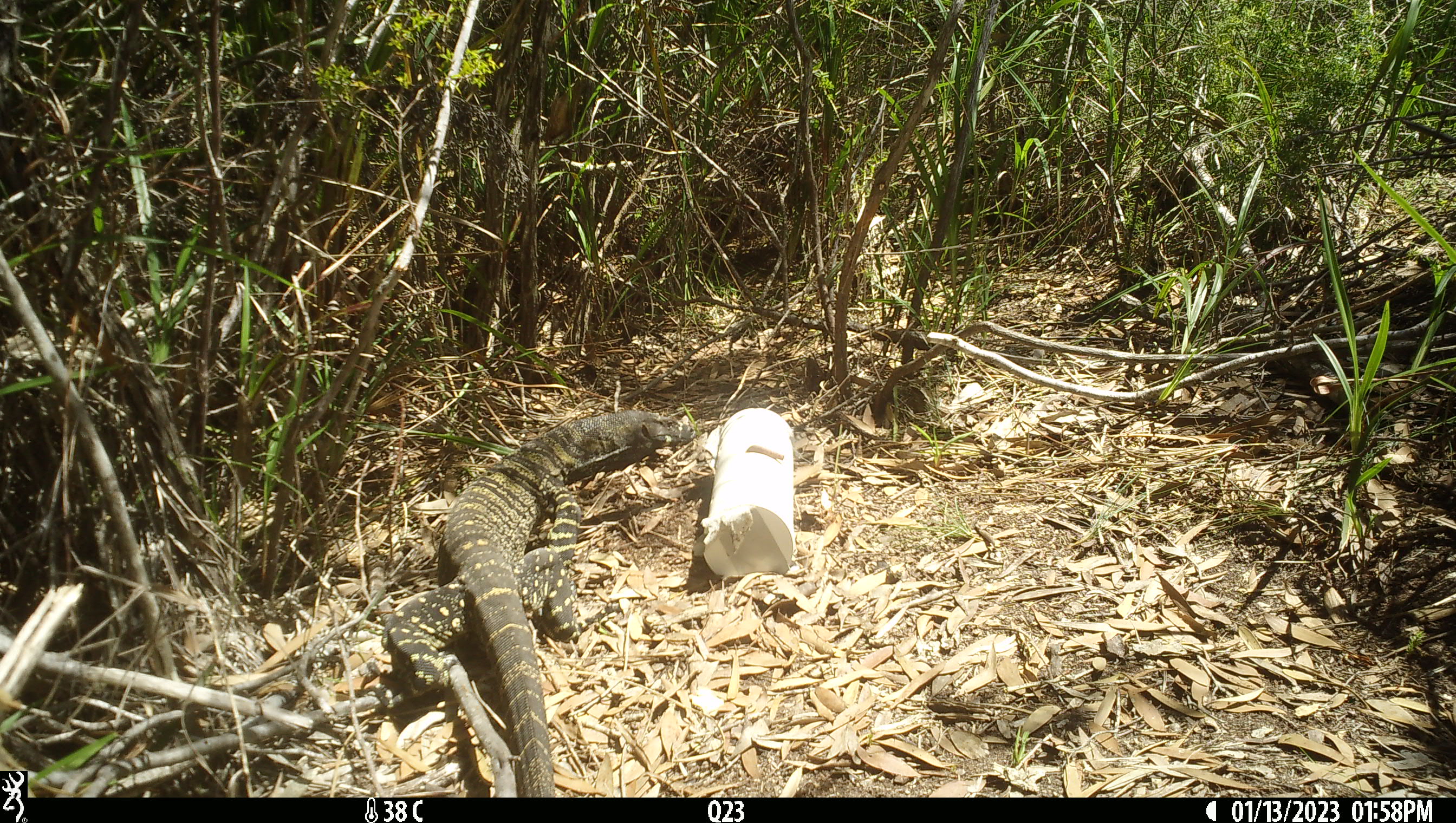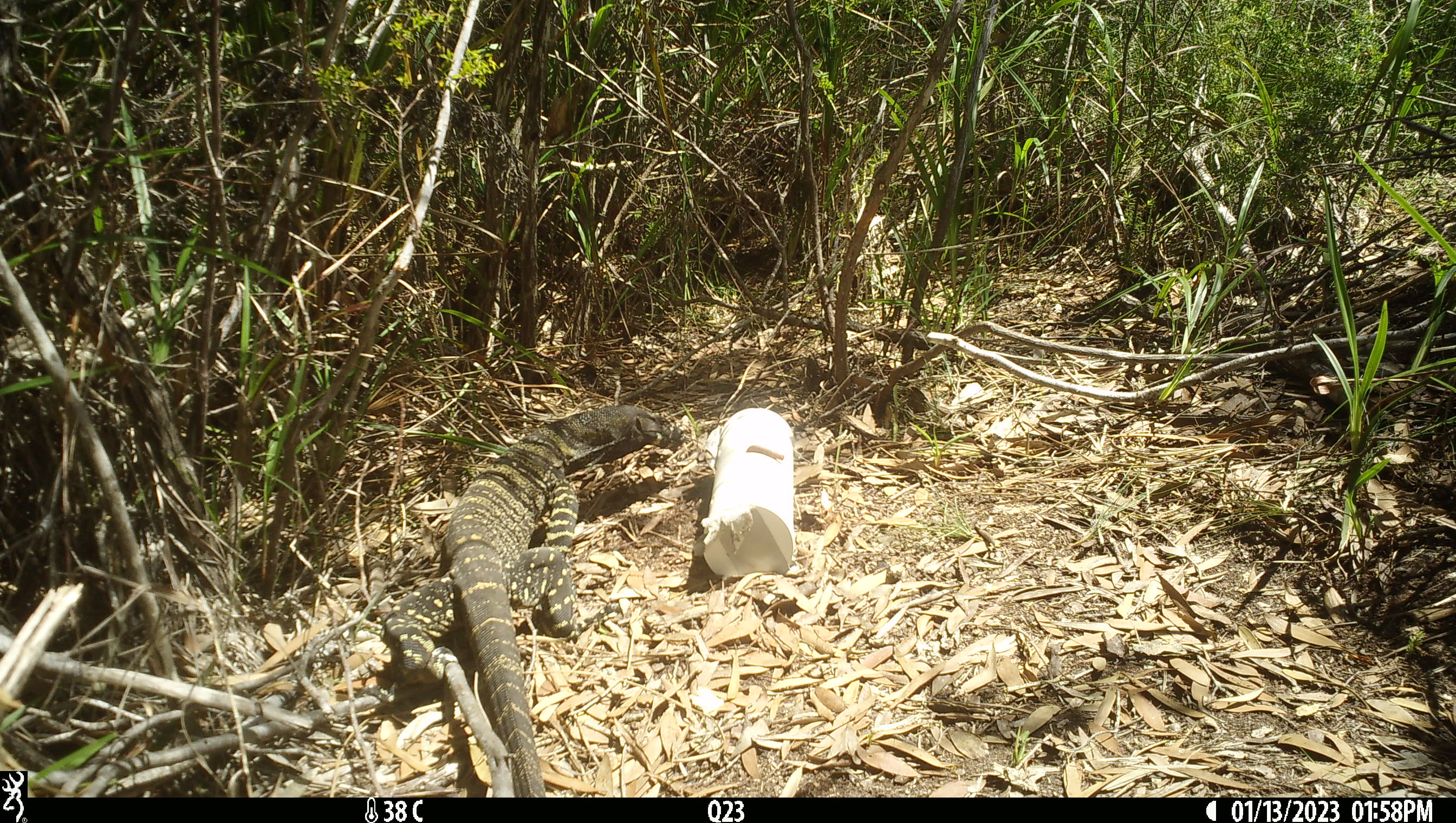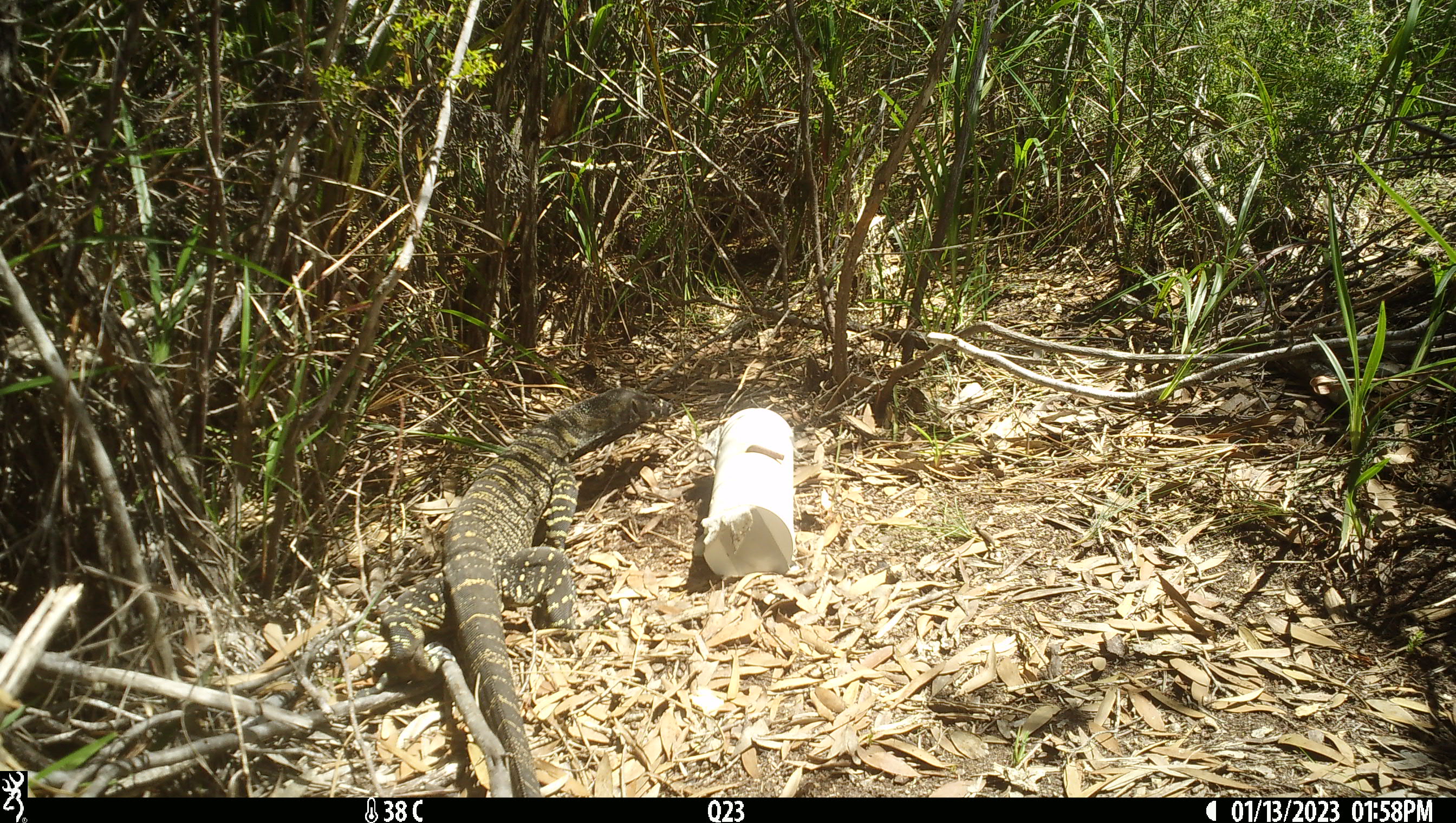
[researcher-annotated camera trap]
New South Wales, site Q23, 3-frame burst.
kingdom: Animalia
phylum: Chordata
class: Reptilia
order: Squamata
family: Varanidae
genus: Varanus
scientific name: Varanus varius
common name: lace monitor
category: goanna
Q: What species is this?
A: Goanna (lace monitor) (Varanus varius).